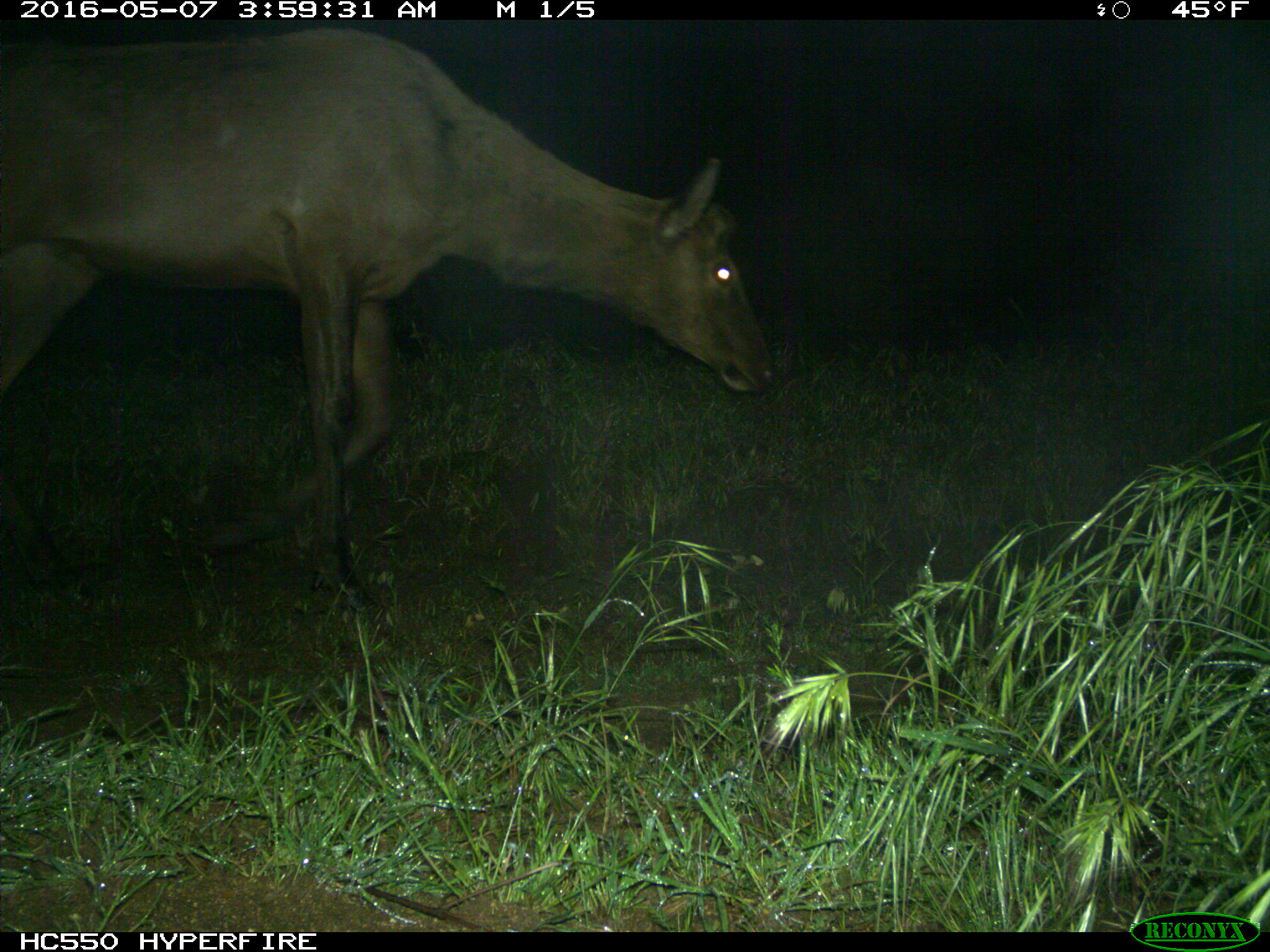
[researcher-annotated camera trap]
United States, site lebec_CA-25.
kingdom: Animalia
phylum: Chordata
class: Mammalia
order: Artiodactyla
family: Cervidae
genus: Cervus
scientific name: Cervus canadensis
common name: elk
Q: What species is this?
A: Cervus canadensis (elk).